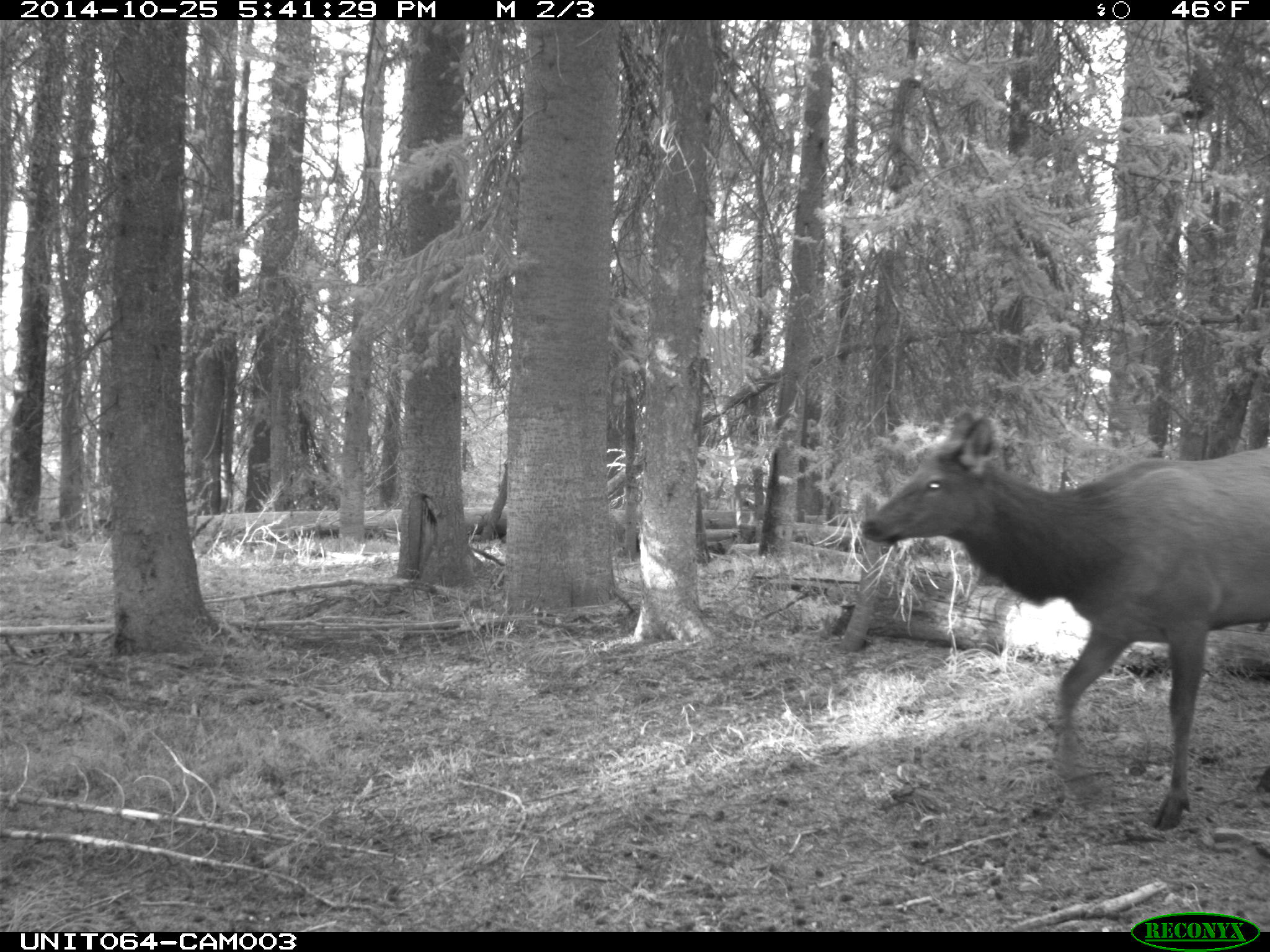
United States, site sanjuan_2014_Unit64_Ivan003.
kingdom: Animalia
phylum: Chordata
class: Mammalia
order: Artiodactyla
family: Cervidae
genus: Cervus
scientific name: Cervus elaphus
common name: red deer